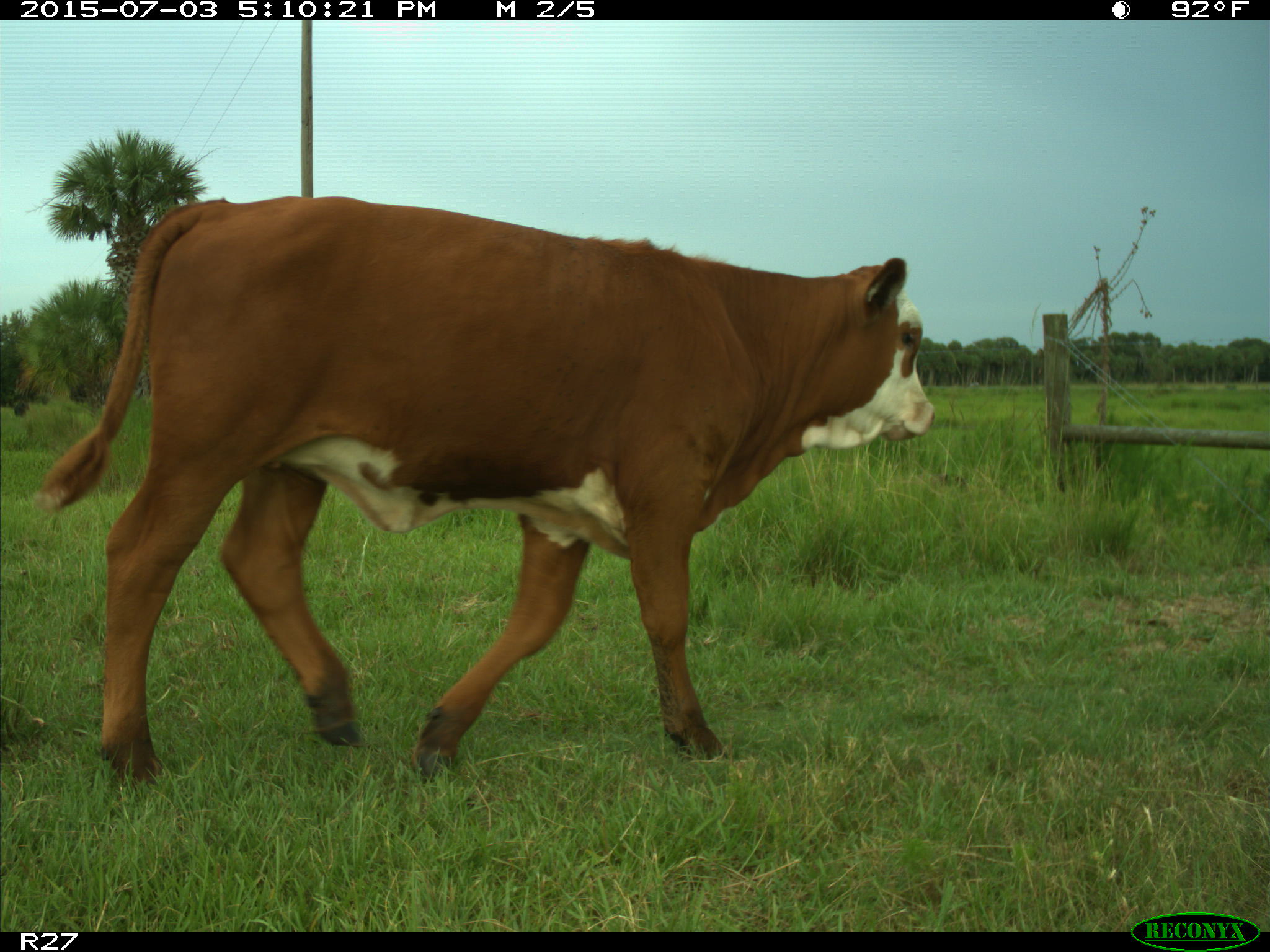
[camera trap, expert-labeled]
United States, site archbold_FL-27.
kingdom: Animalia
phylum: Chordata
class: Mammalia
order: Artiodactyla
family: Bovidae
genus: Bos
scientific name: Bos taurus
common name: domestic cow